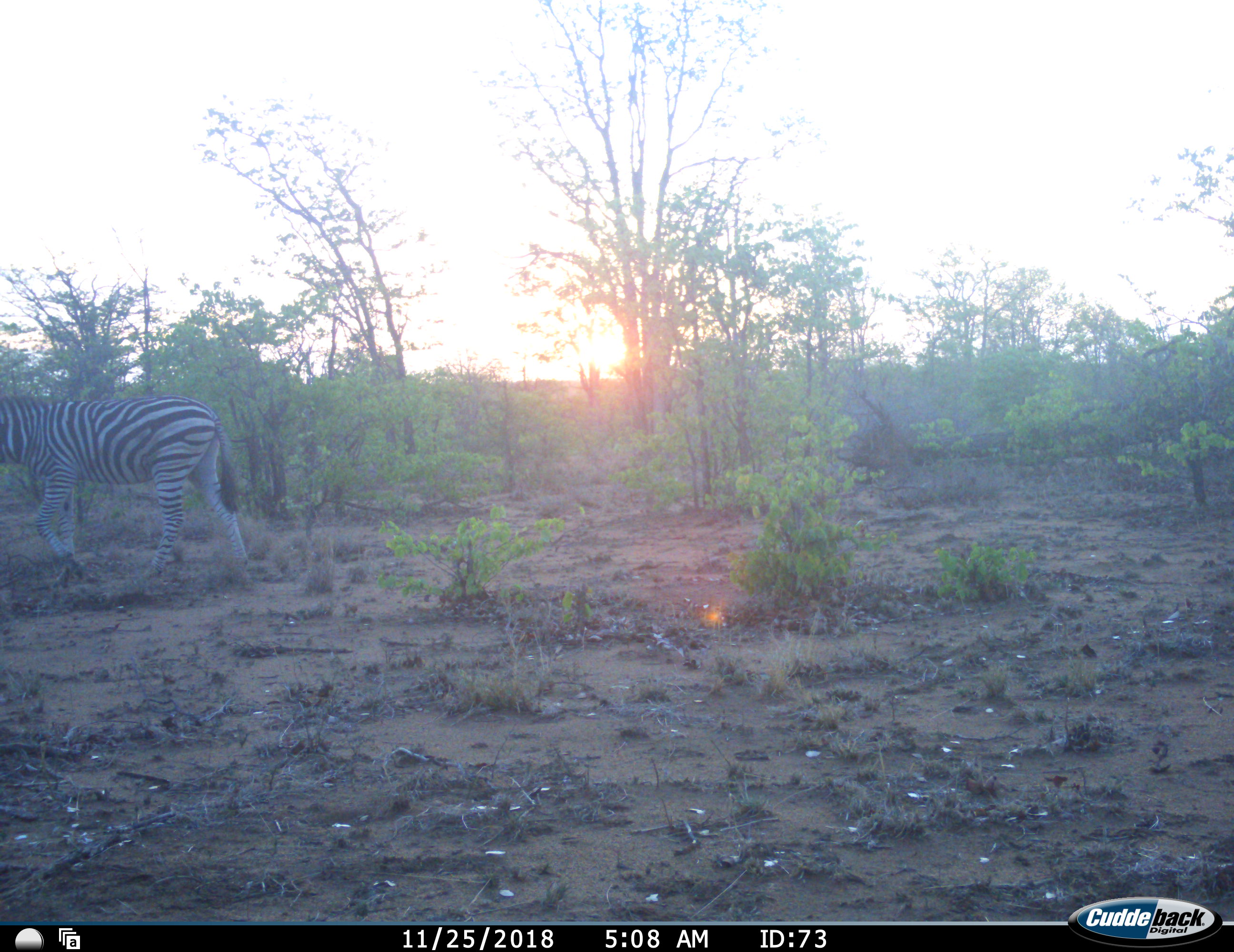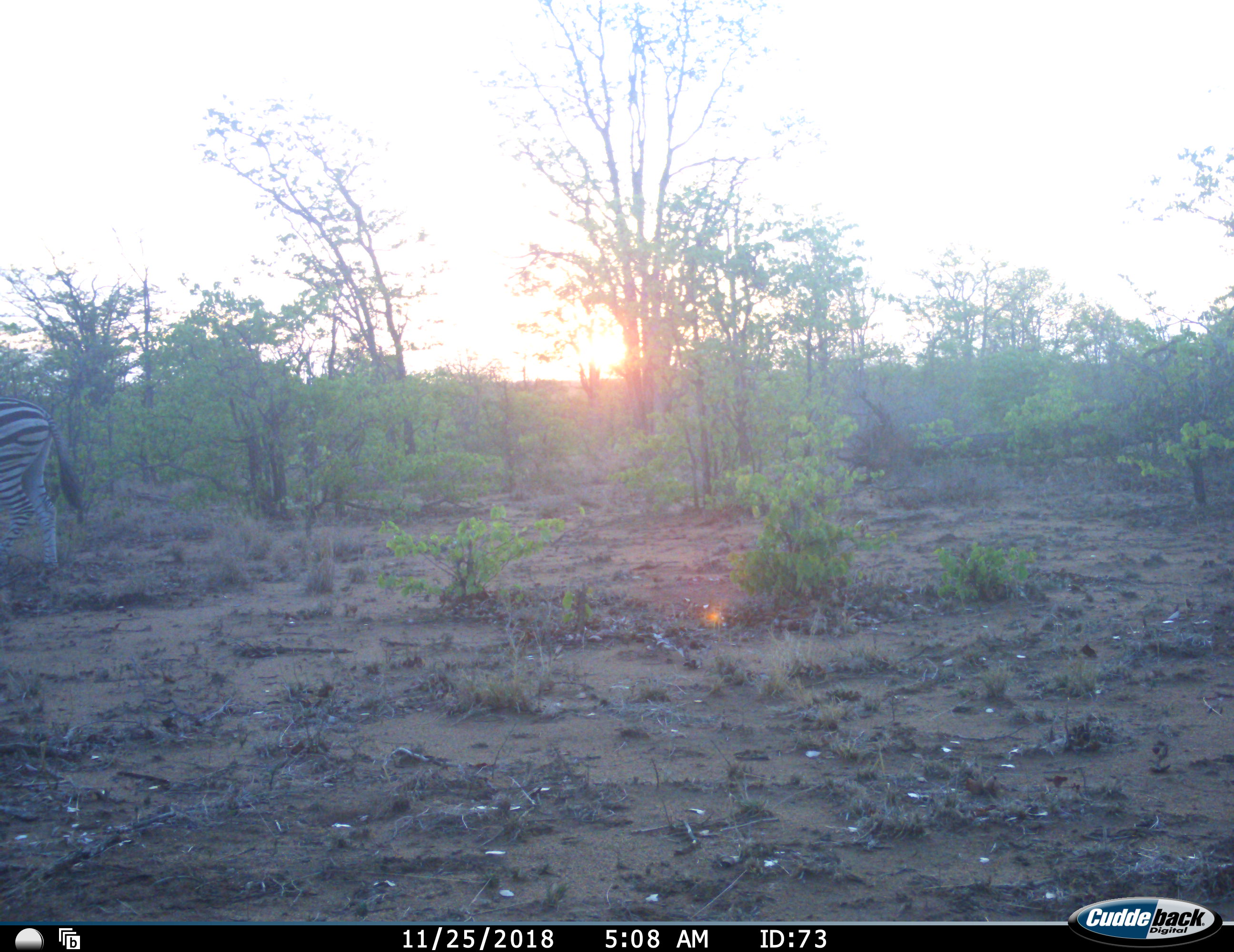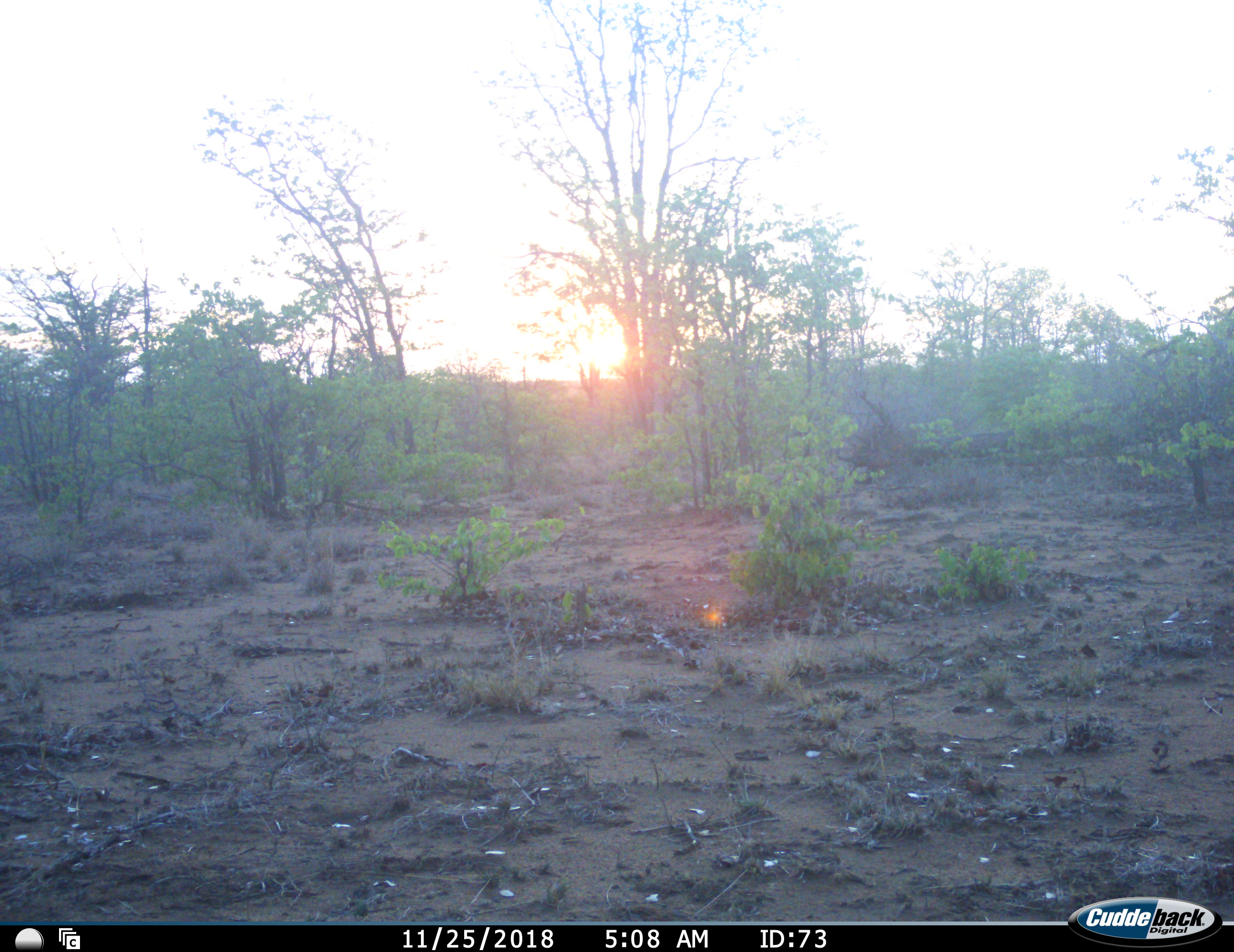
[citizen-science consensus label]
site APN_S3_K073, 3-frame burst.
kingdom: Animalia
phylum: Chordata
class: Mammalia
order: Perissodactyla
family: Equidae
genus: Equus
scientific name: Equus quagga burchellii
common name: burchell's zebra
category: zebraburchells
Zebraburchells (burchell's zebra) (Equus quagga burchellii), count 1. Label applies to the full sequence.